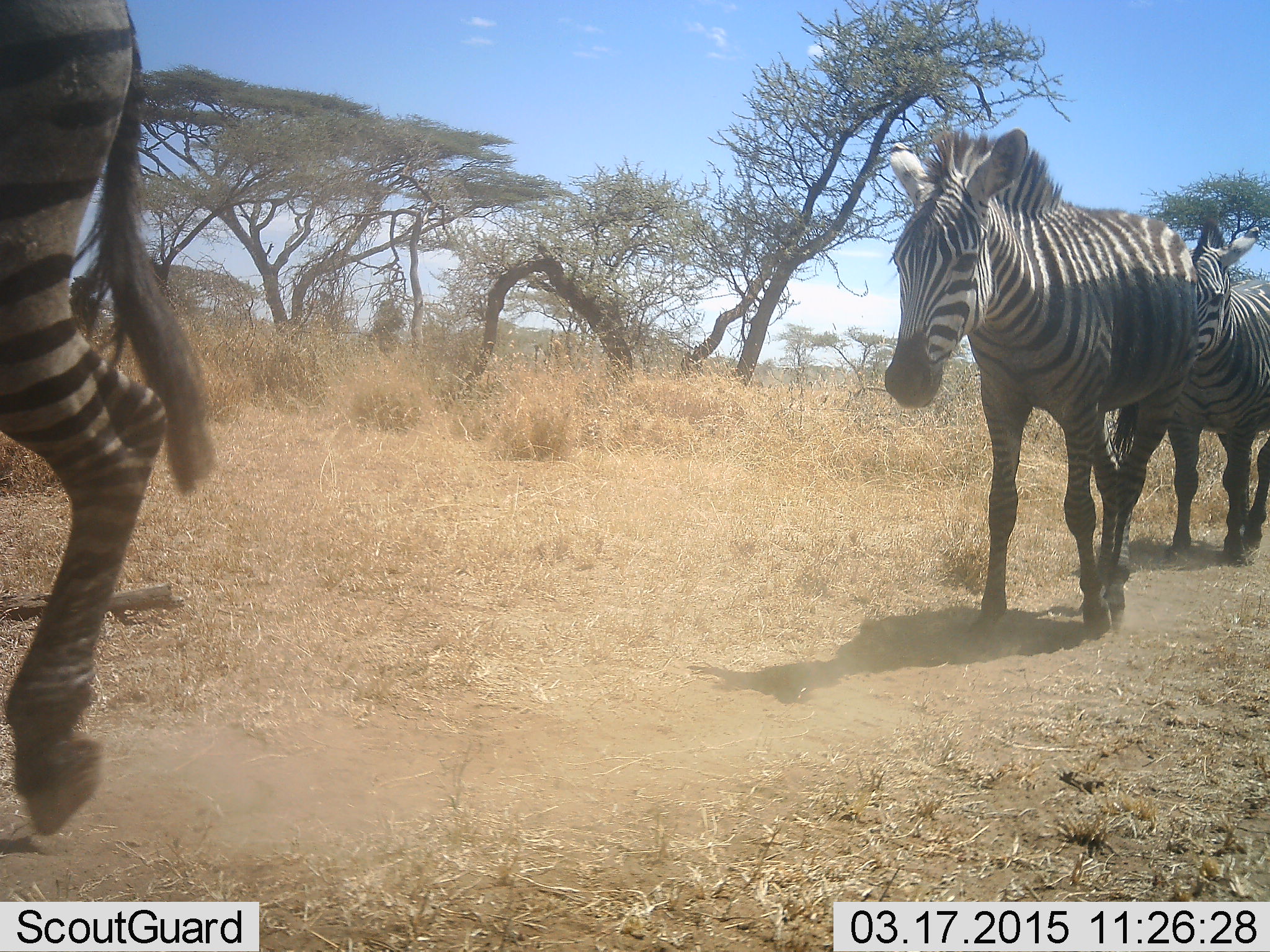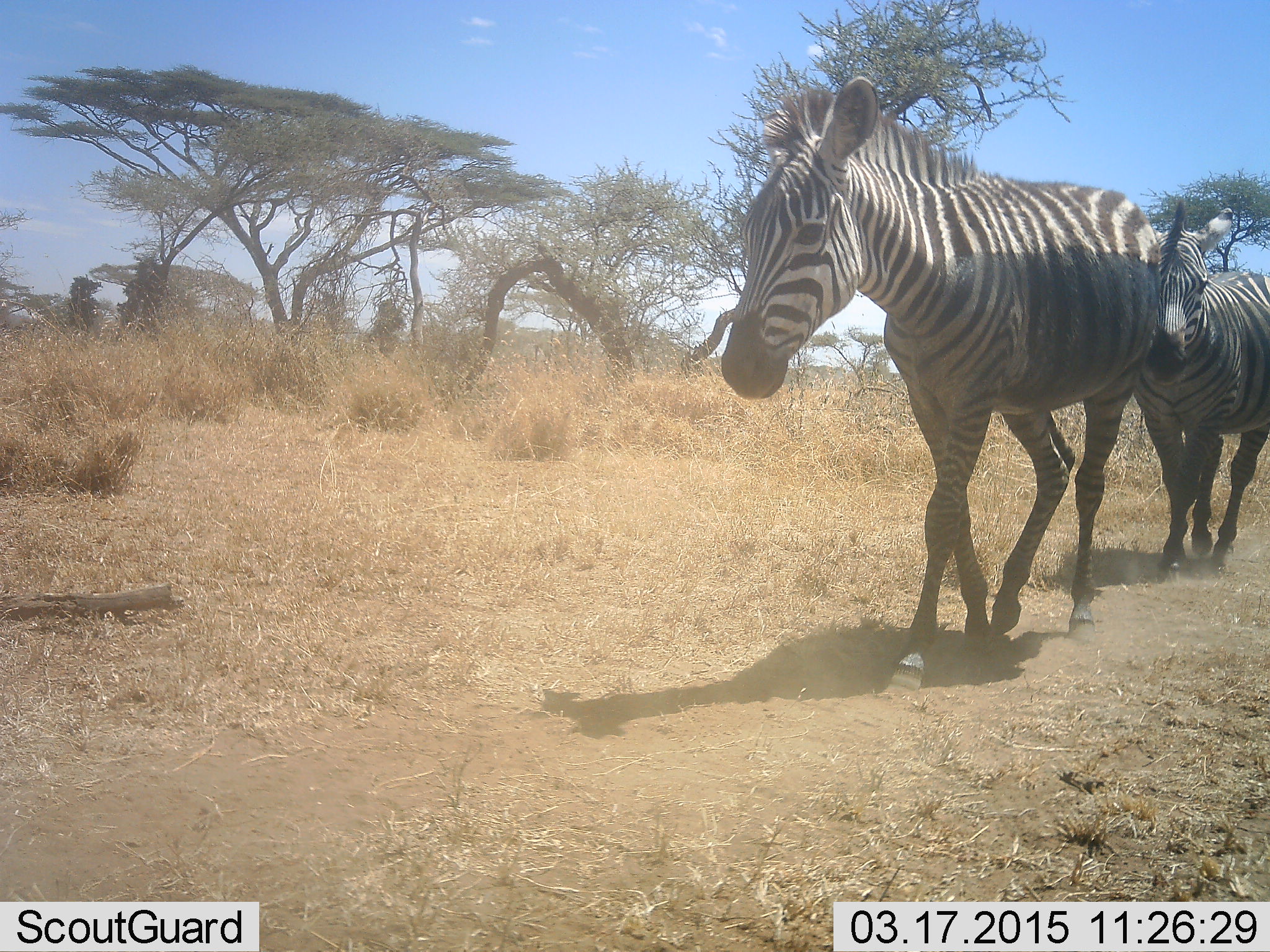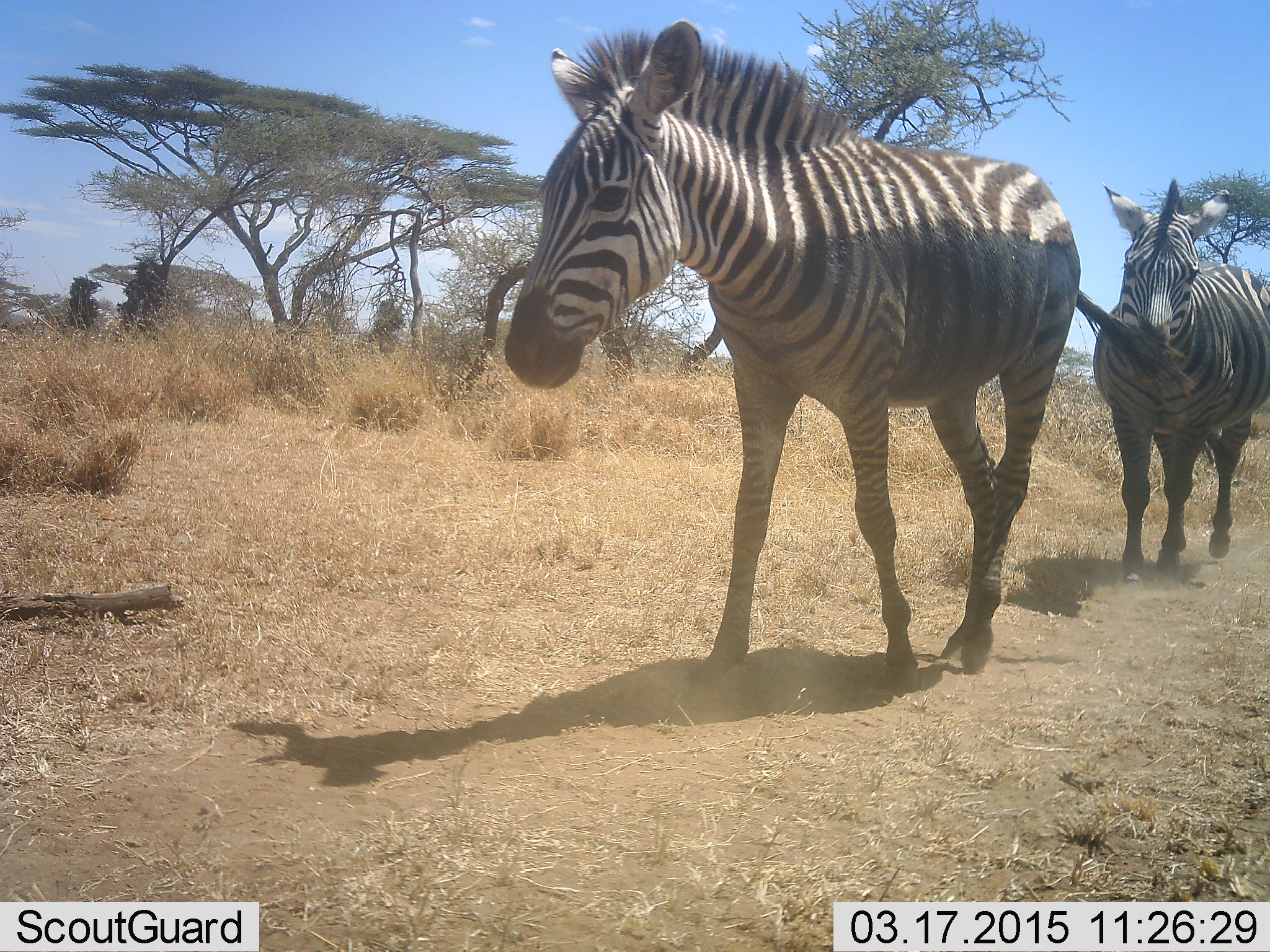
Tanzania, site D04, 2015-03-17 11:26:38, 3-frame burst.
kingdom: Animalia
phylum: Chordata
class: Mammalia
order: Perissodactyla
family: Equidae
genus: Equus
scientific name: Equus quagga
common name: plains zebra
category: zebra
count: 3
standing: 0%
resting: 0%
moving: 100%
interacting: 0%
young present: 0%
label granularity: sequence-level